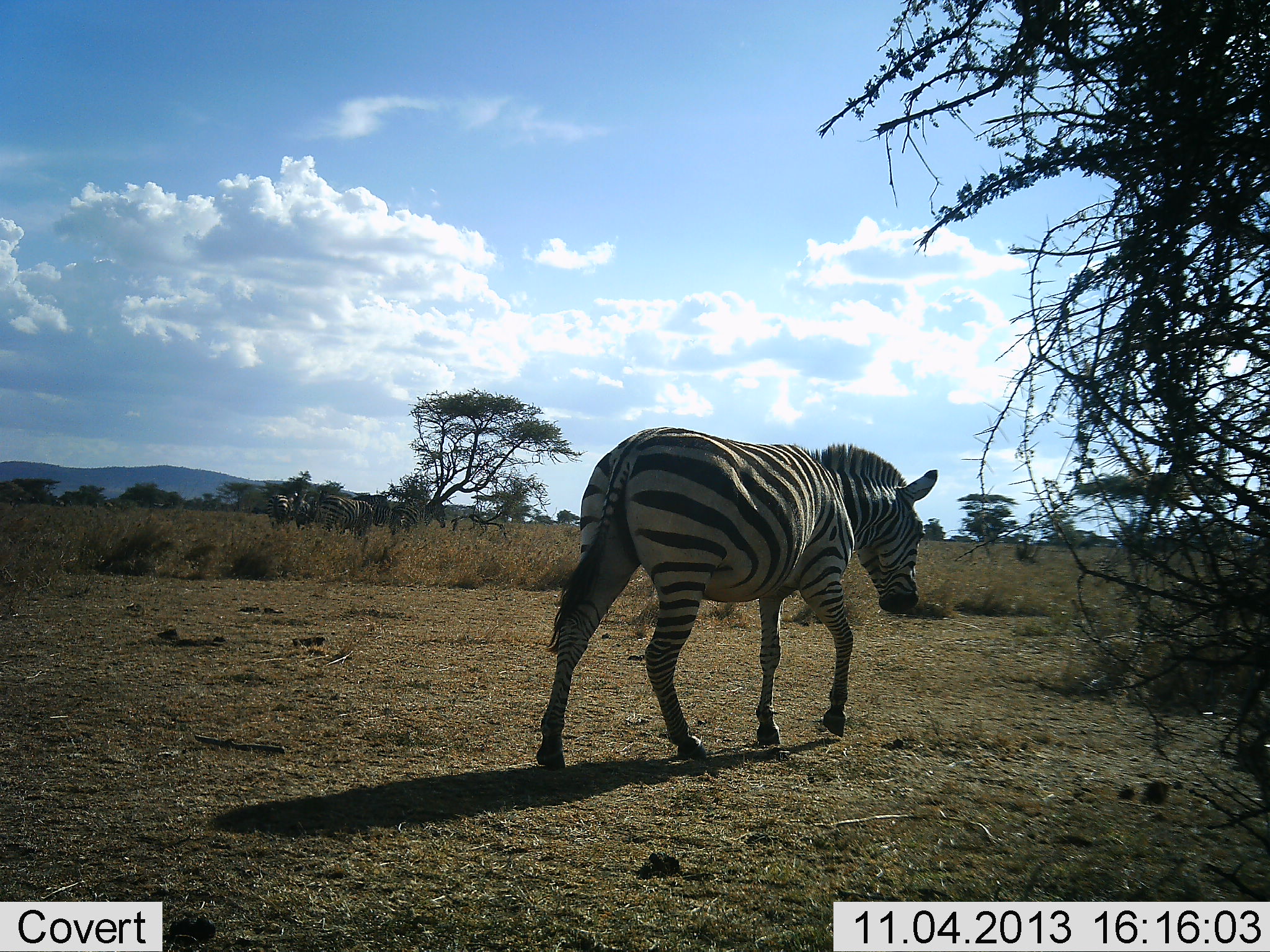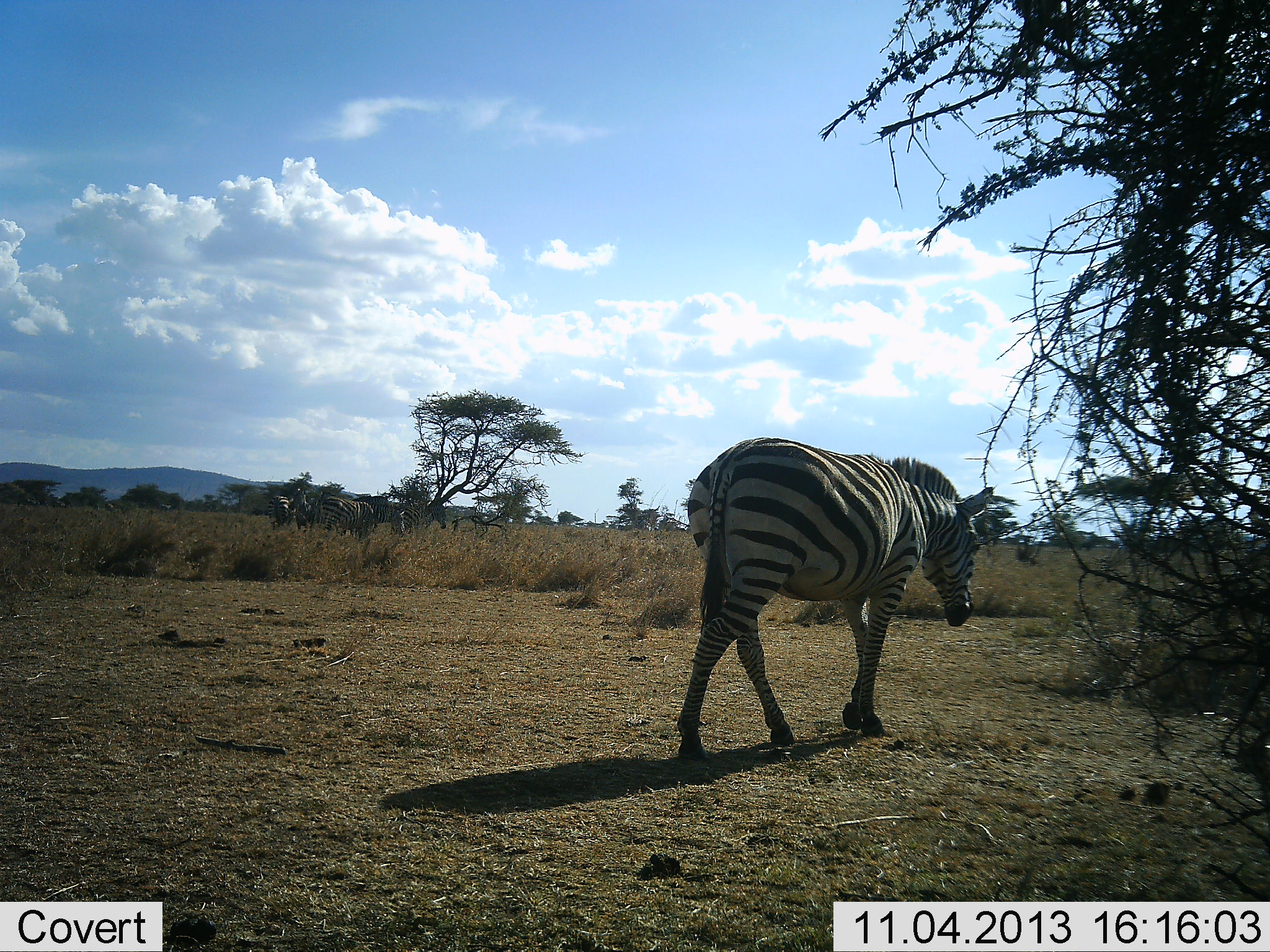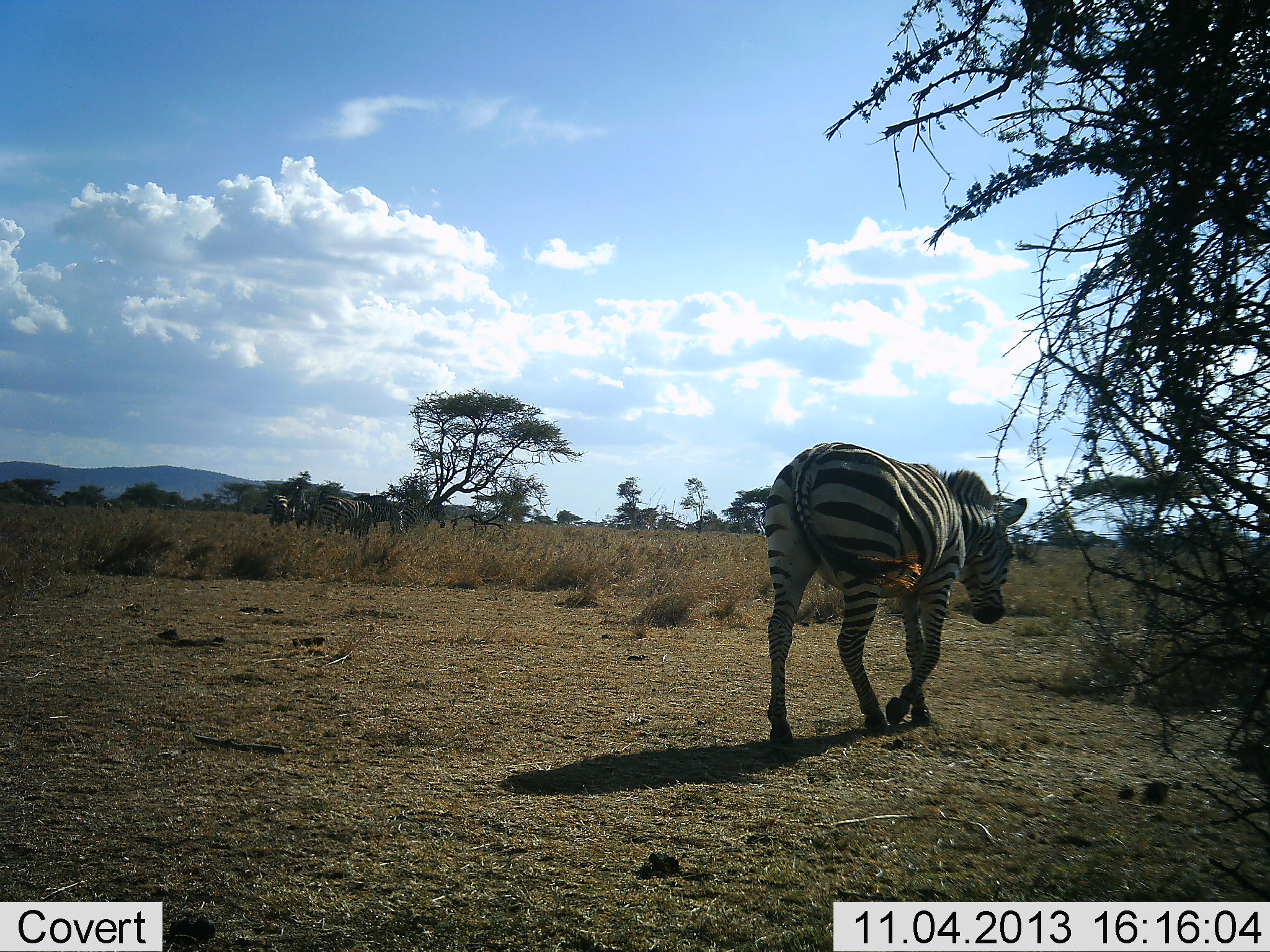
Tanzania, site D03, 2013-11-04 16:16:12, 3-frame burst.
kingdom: Animalia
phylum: Chordata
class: Mammalia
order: Perissodactyla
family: Equidae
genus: Equus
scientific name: Equus quagga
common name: plains zebra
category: zebra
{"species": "zebra (plains zebra) (Equus quagga)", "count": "4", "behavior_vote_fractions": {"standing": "30%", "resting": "0%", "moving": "100%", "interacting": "0%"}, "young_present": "10%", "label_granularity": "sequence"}